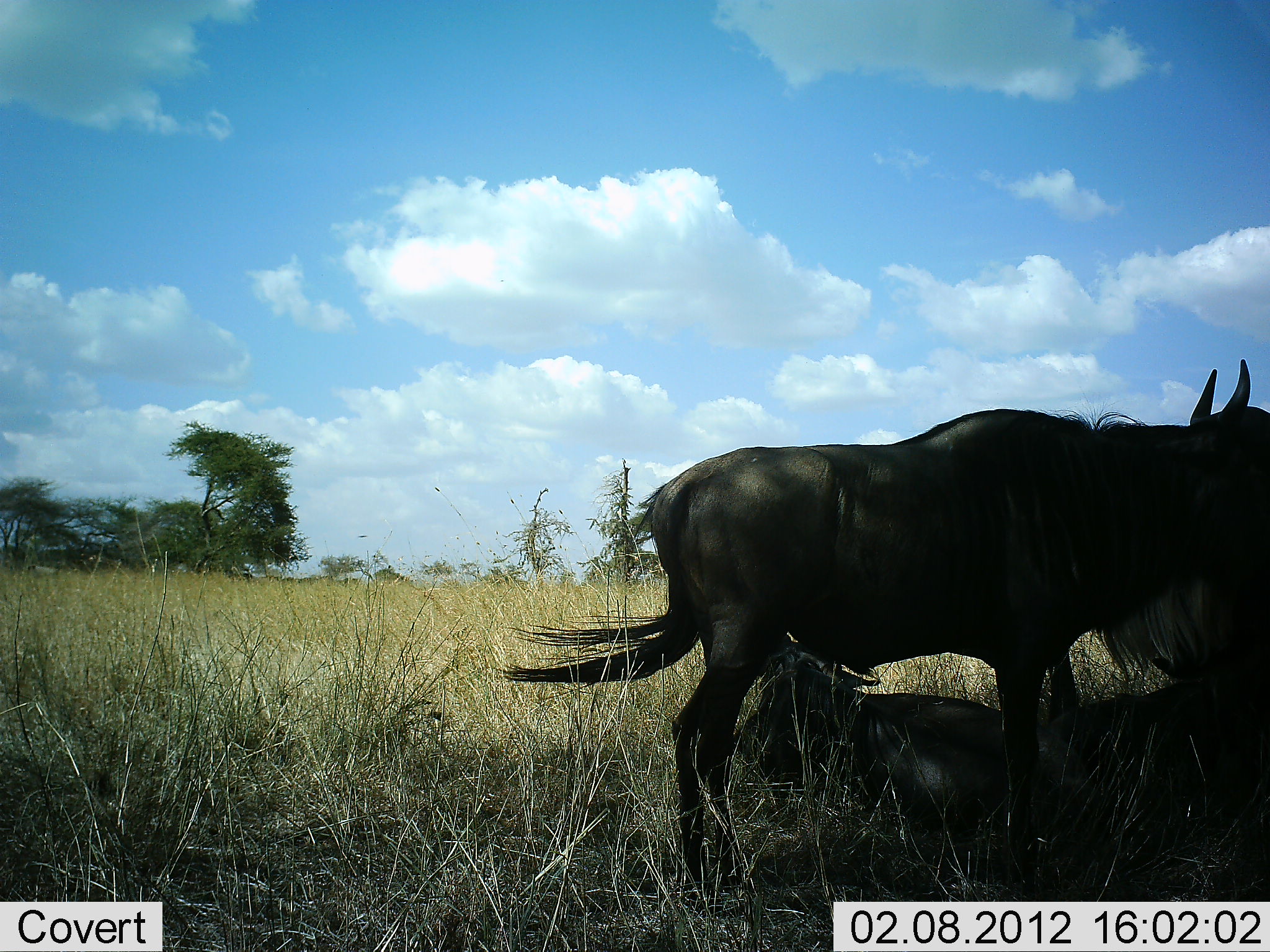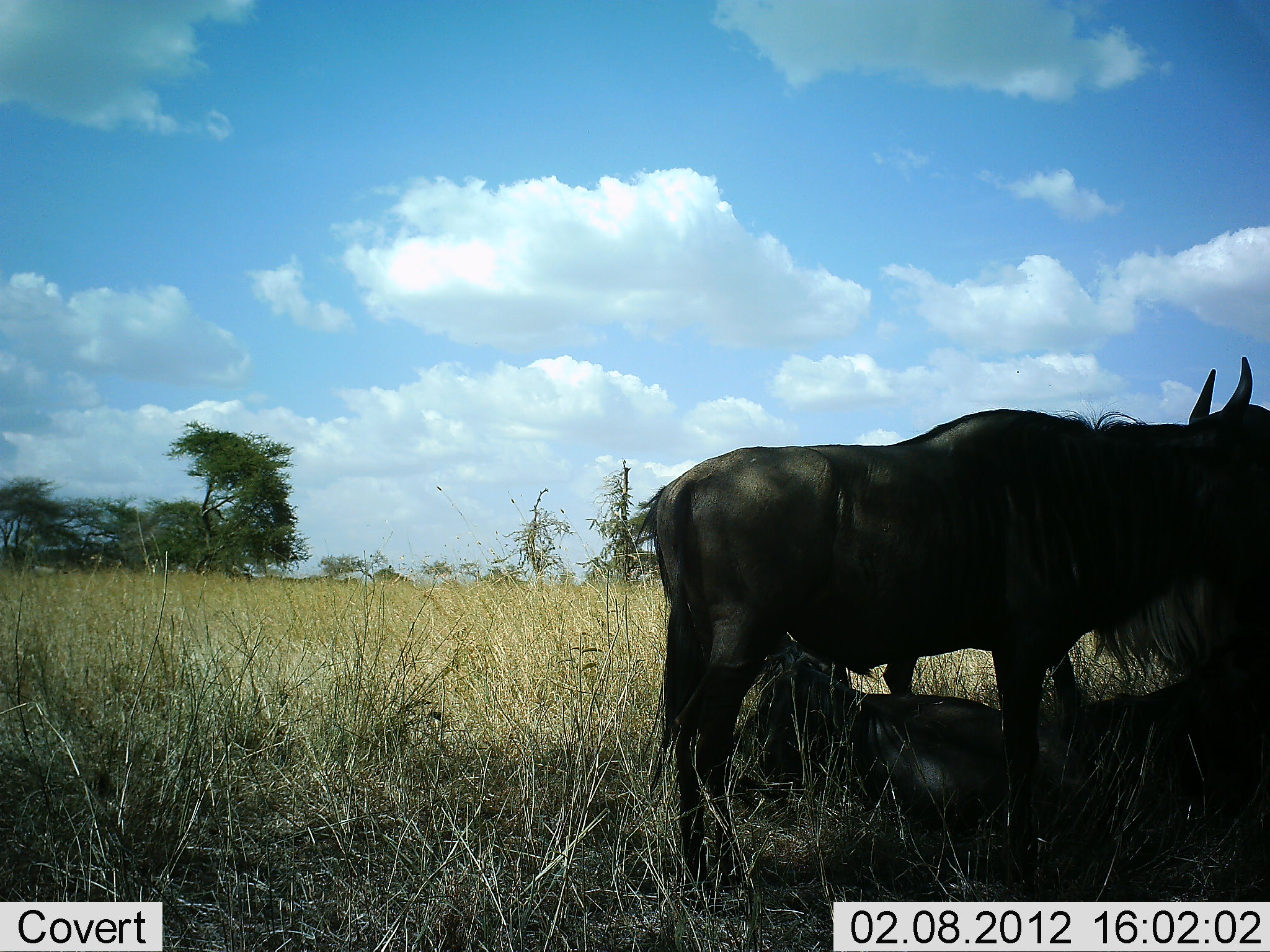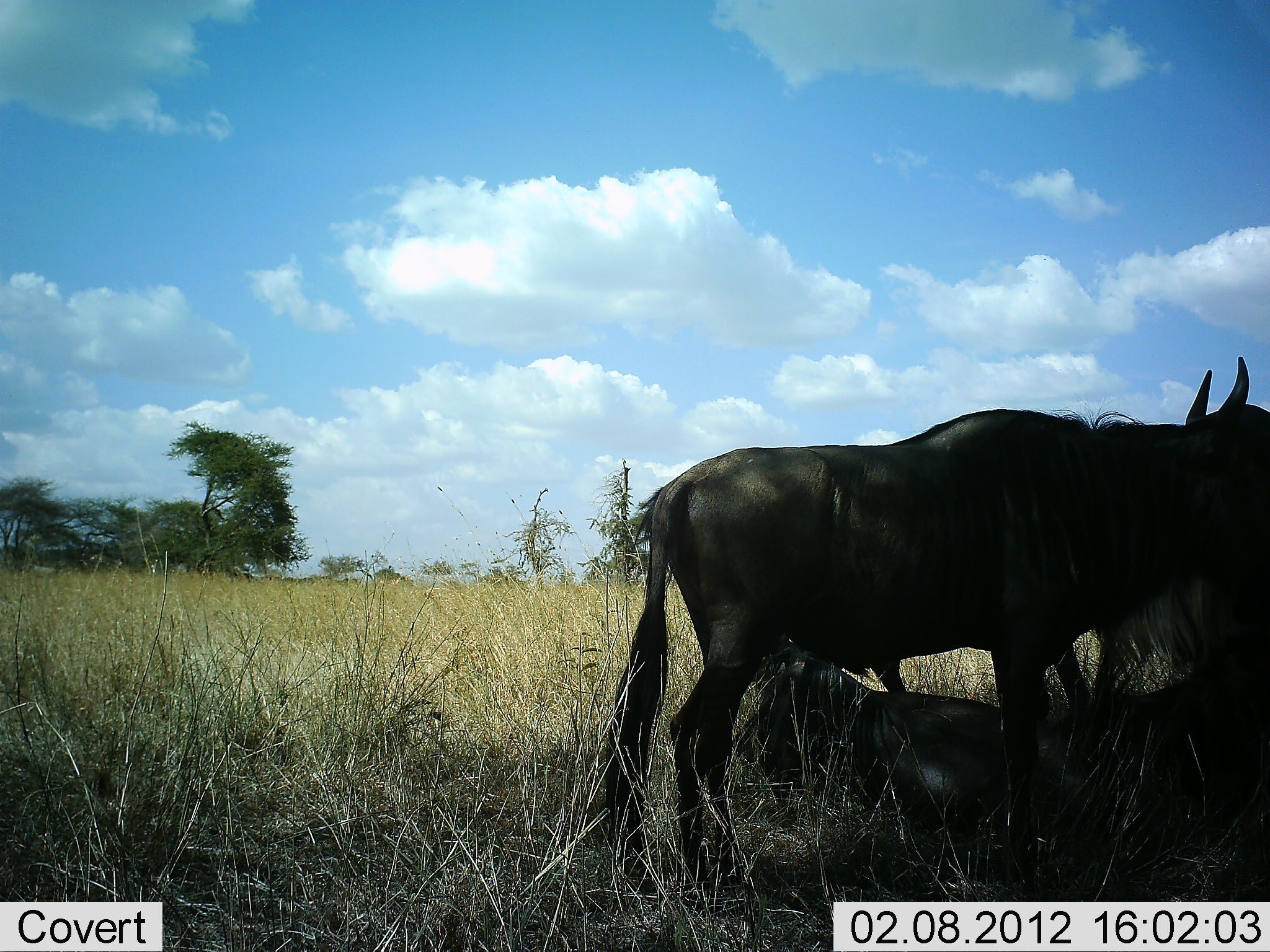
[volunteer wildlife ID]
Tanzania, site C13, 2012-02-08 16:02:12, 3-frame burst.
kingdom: Animalia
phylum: Chordata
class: Mammalia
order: Artiodactyla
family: Bovidae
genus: Connochaetes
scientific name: Connochaetes taurinus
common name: blue wildebeest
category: wildebeest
Wildebeest (blue wildebeest) (Connochaetes taurinus), count 3. Behavior (volunteer vote fractions): standing 88%, resting 94%, moving 0%, interacting 12%. Young present (vote fraction): 19%. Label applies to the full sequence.